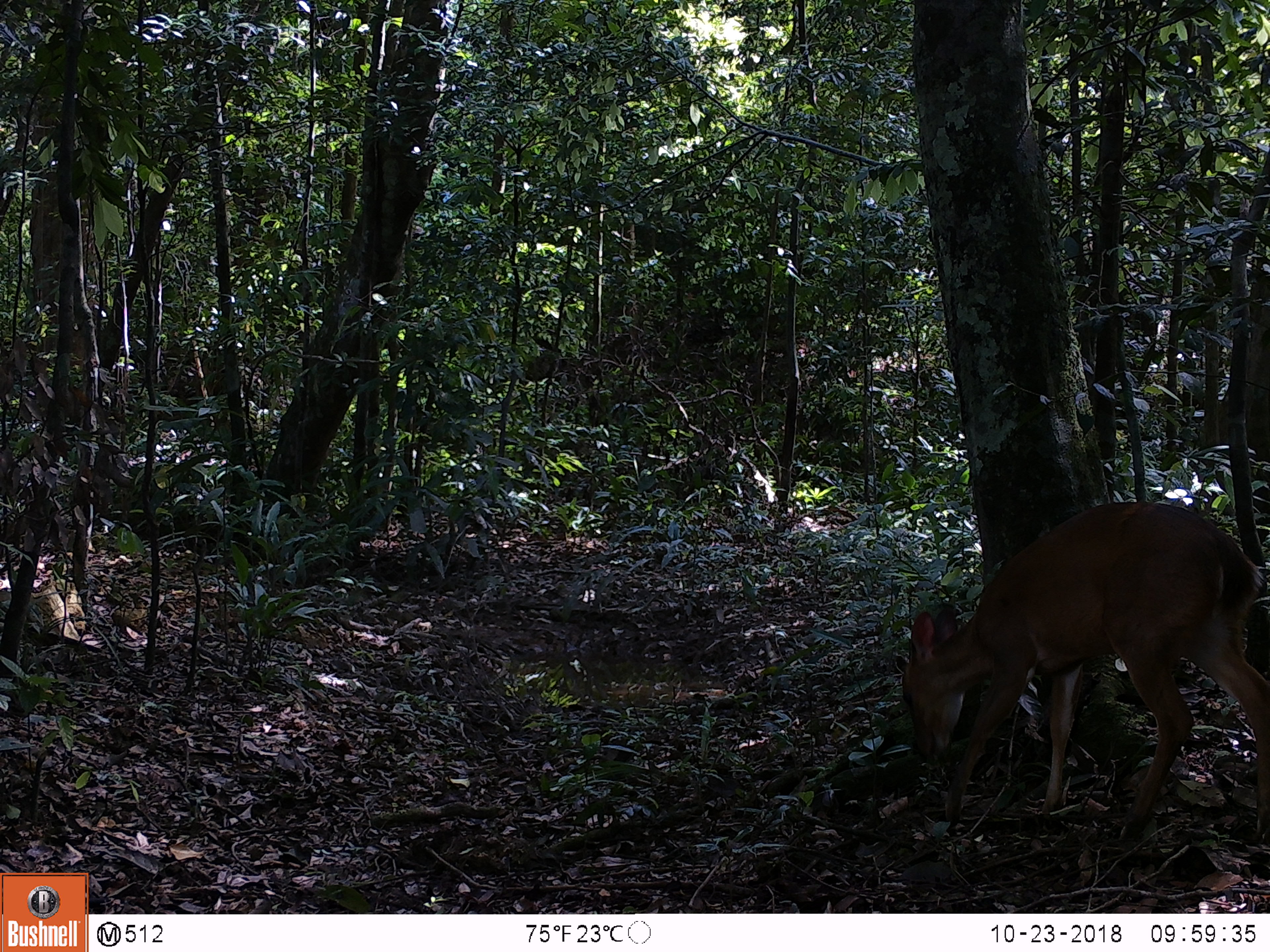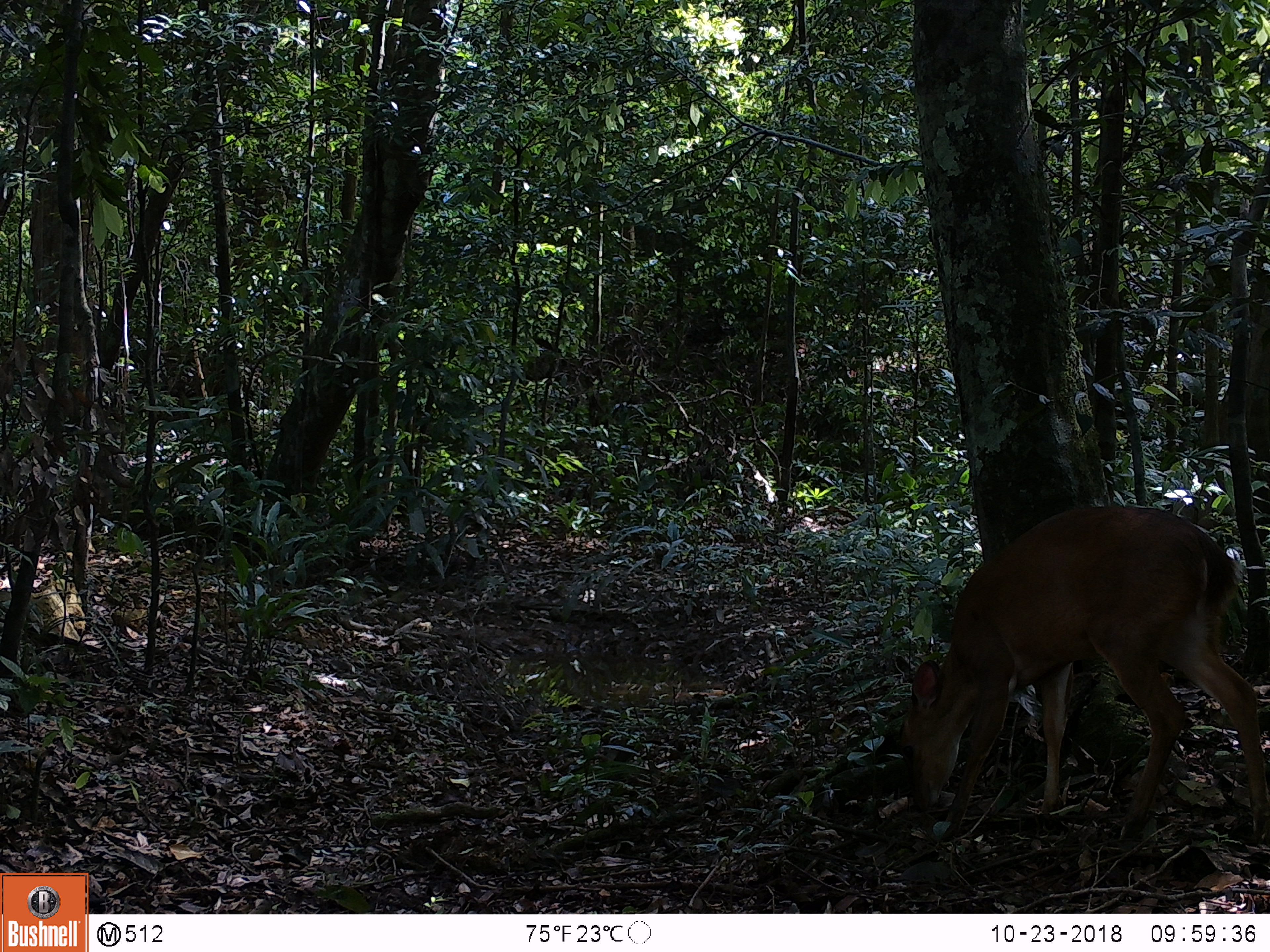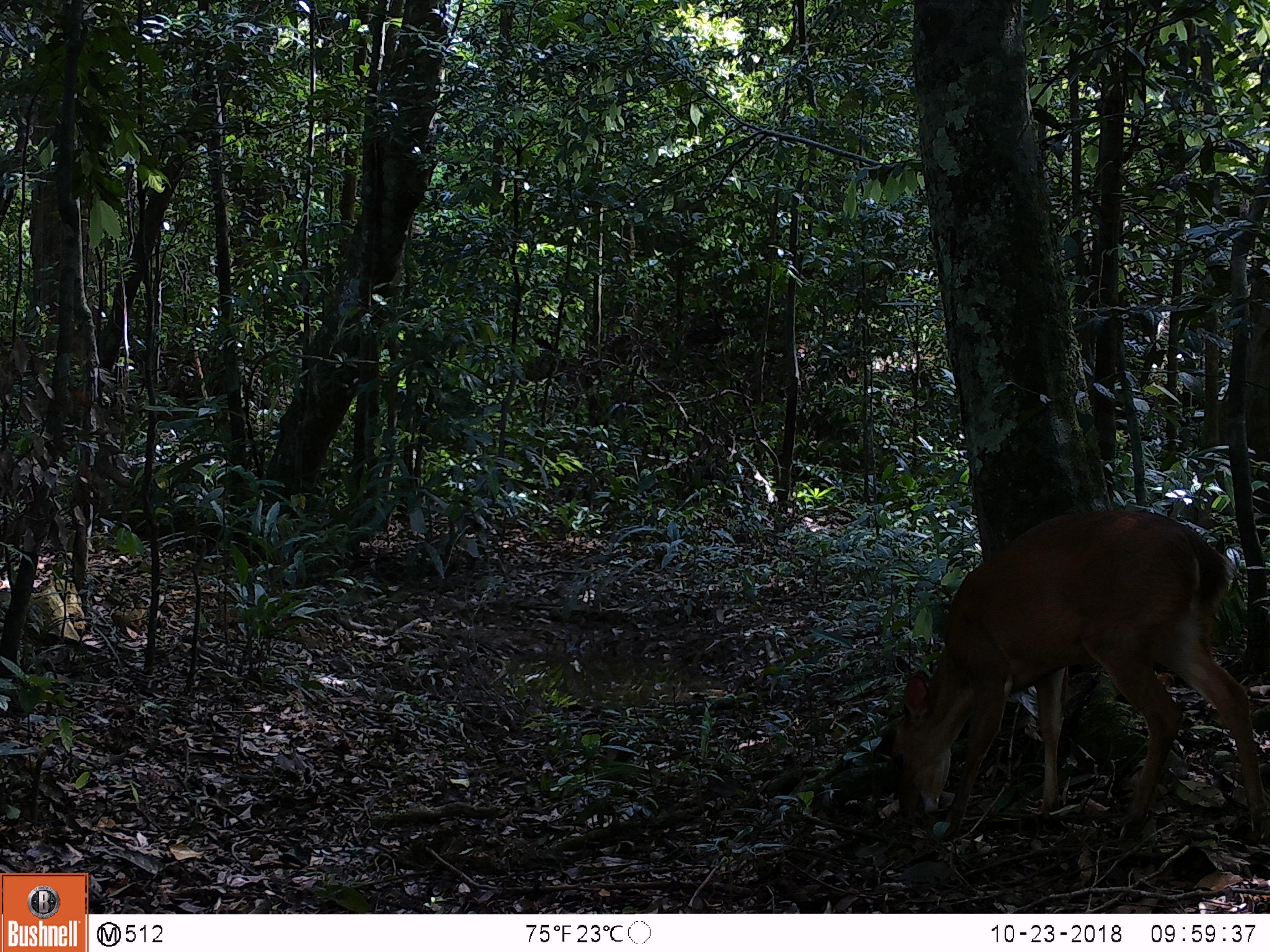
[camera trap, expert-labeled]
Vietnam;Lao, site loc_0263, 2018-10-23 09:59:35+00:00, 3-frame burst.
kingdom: Animalia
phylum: Chordata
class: Mammalia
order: Artiodactyla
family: Cervidae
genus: Muntiacus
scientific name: Muntiacus vuquangensis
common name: large-antlered muntjac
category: large antlered muntjac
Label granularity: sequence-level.